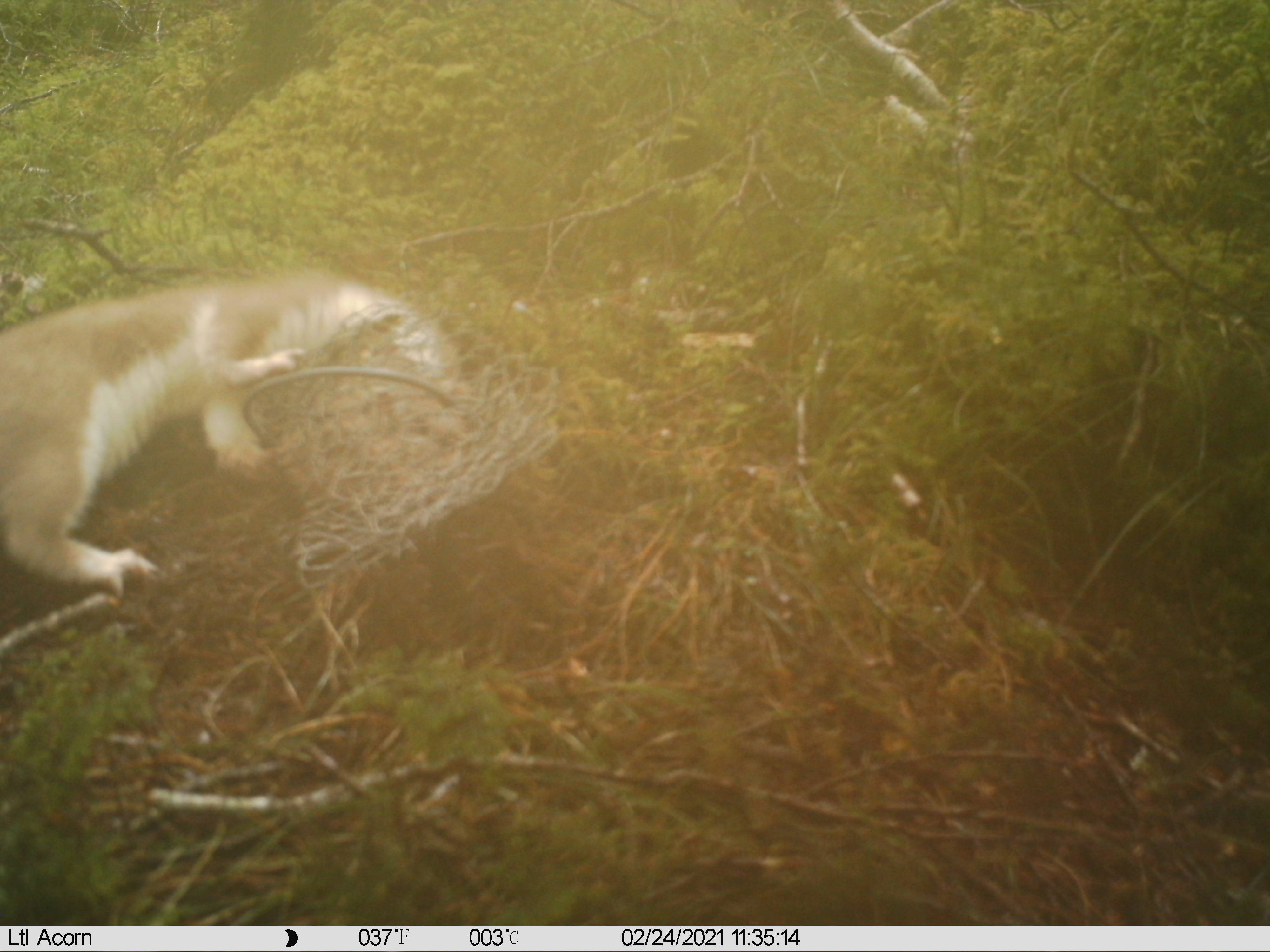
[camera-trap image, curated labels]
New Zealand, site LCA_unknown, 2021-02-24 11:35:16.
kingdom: Animalia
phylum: Chordata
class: Mammalia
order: Carnivora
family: Mustelidae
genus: Mustela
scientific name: Mustela erminea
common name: stoat